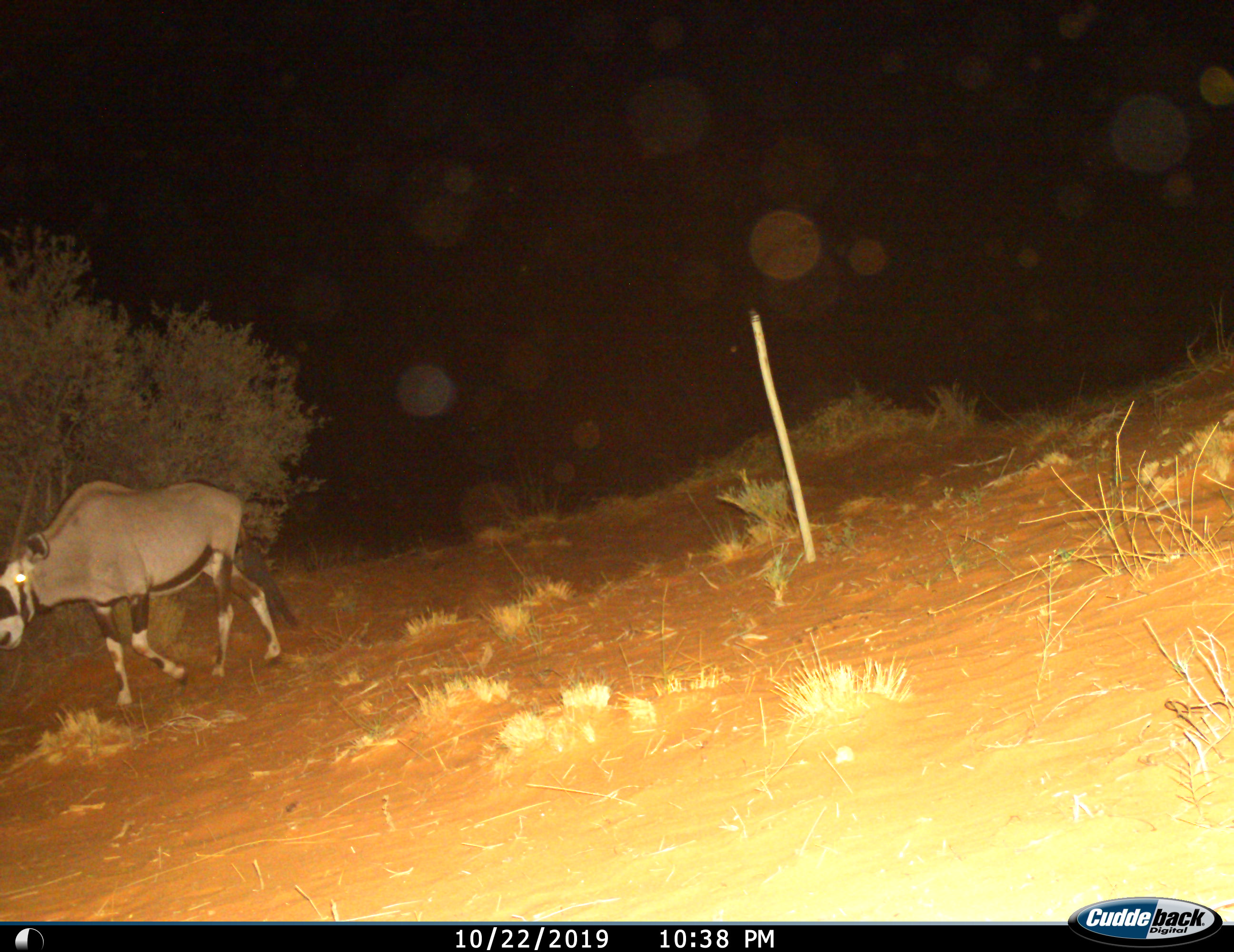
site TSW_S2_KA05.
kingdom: Animalia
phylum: Chordata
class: Mammalia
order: Artiodactyla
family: Bovidae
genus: Oryx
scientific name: Oryx gazella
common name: gemsbok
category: oryx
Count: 1.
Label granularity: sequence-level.